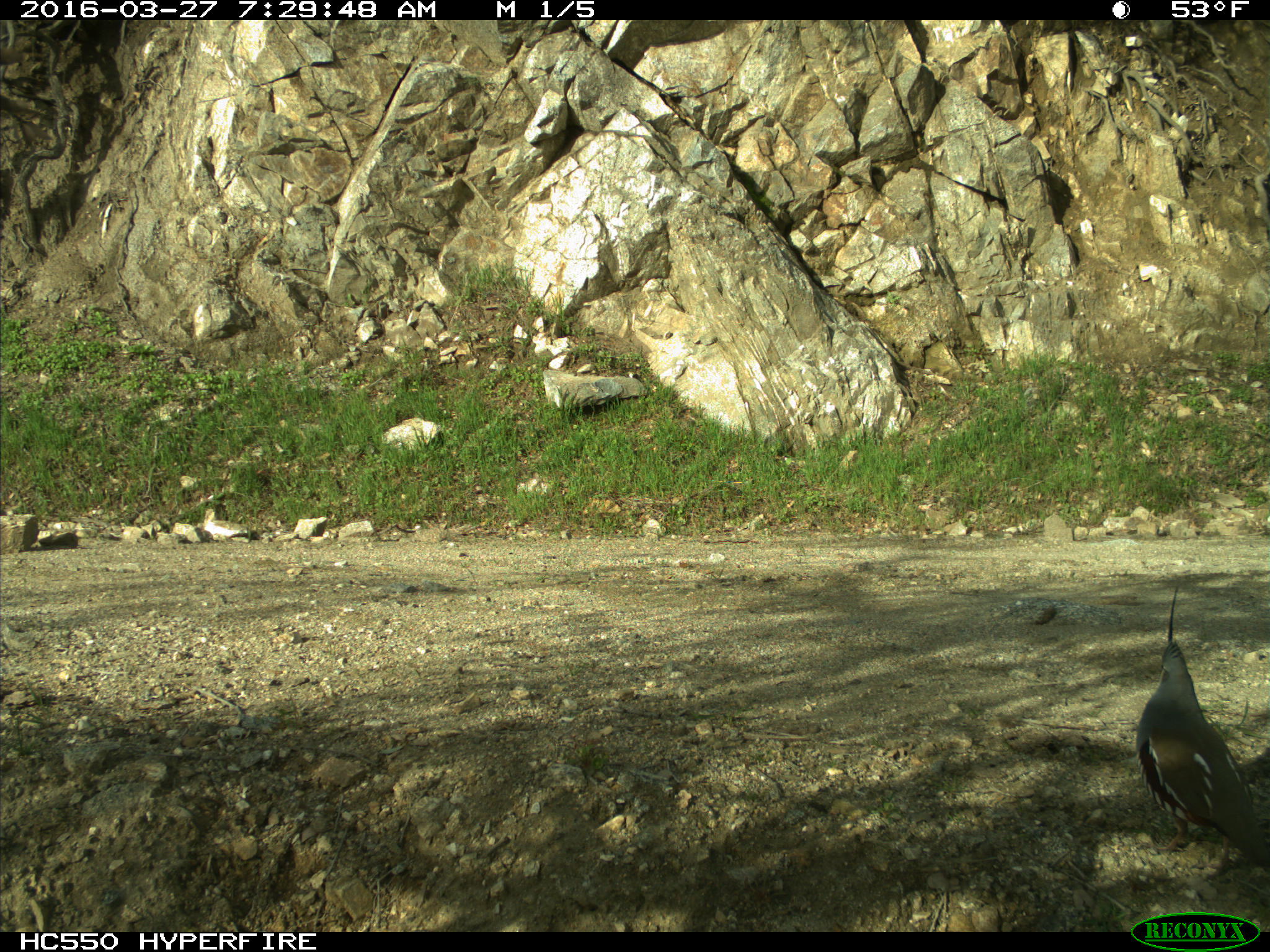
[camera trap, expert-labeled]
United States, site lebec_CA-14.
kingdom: Animalia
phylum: Chordata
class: Aves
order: Galliformes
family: Odontophoridae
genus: Callipepla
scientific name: Callipepla californica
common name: california quail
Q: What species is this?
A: Callipepla californica (california quail).